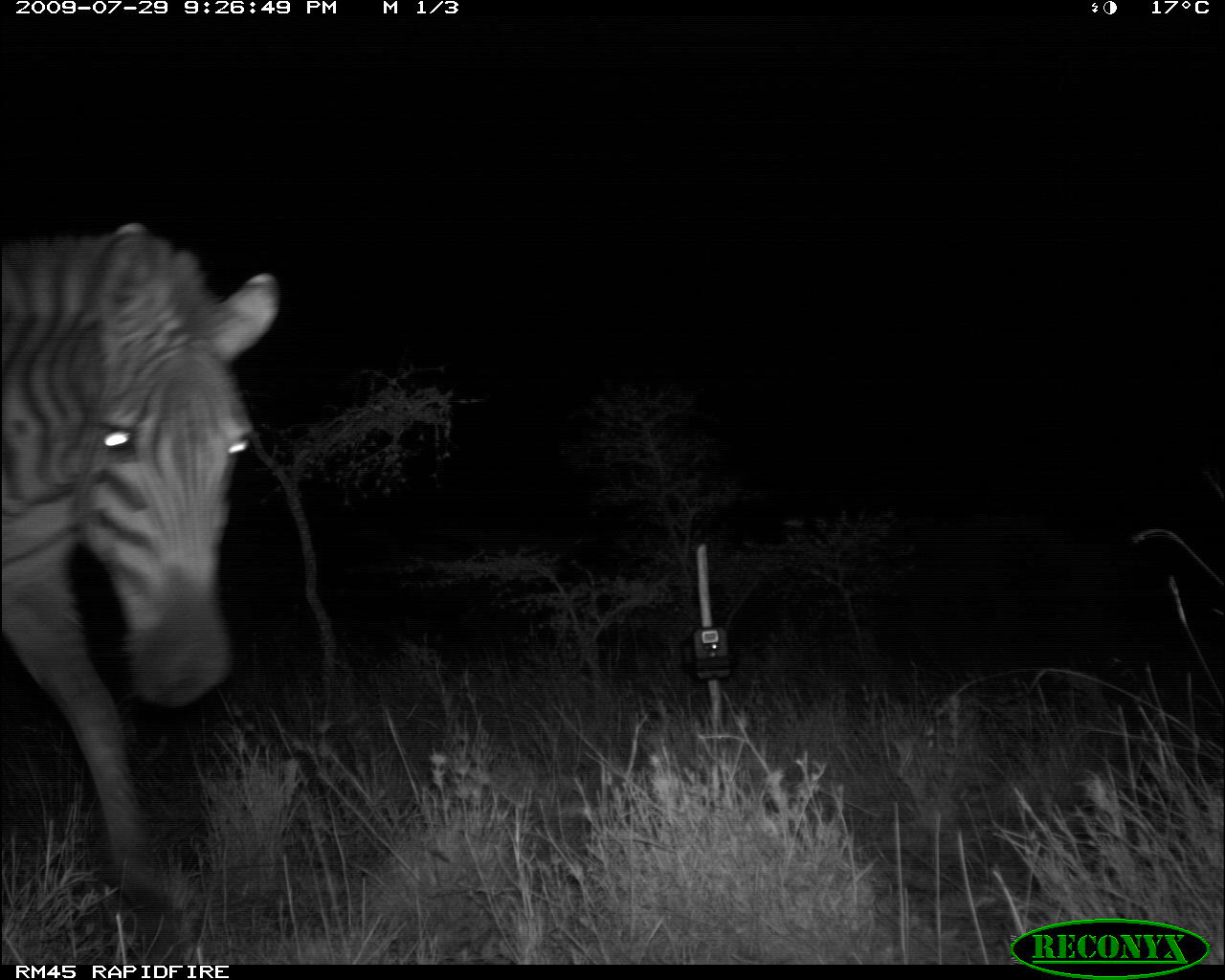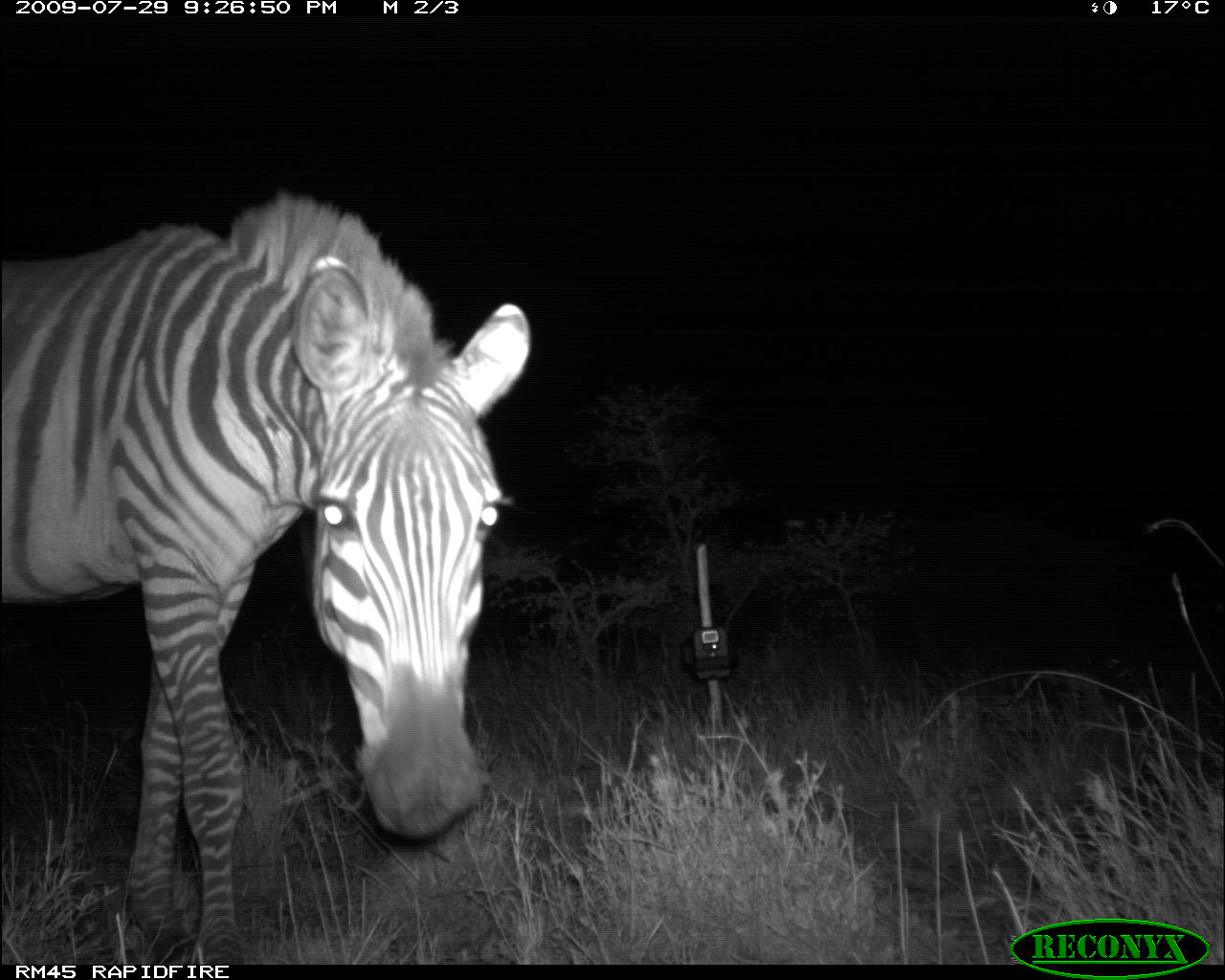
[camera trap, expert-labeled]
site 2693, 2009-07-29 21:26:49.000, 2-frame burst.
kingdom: Animalia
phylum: Chordata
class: Mammalia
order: Perissodactyla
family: Equidae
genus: Equus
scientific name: Equus quagga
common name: plains zebra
Equus quagga (plains zebra), count 1.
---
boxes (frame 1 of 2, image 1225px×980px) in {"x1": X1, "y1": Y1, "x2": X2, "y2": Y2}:
equus quagga: {"x1": 0, "y1": 220, "x2": 284, "y2": 911}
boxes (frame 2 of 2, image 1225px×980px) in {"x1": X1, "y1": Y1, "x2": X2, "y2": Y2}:
equus quagga: {"x1": 0, "y1": 184, "x2": 533, "y2": 964}